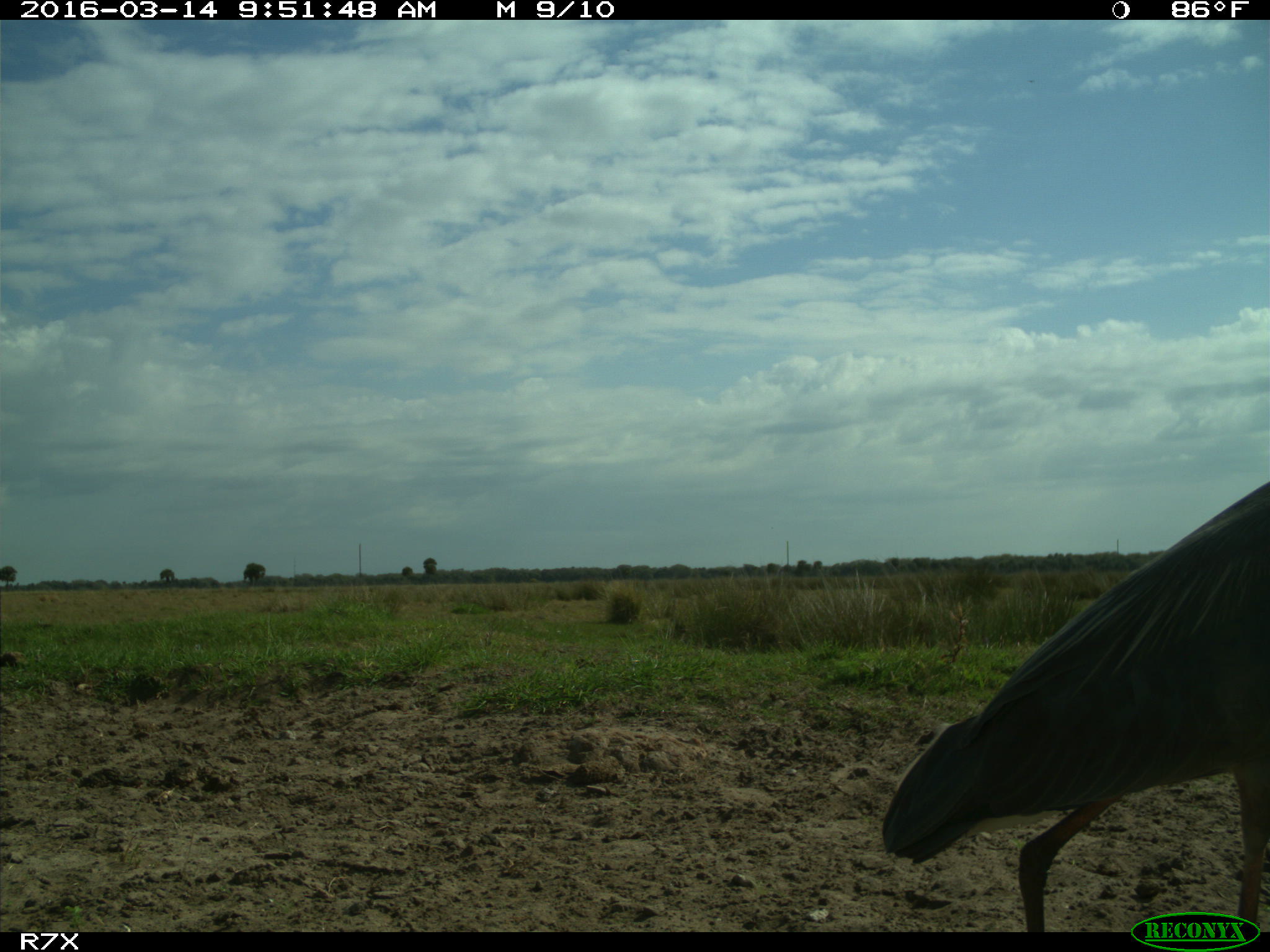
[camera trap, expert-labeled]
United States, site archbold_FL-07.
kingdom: Animalia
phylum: Chordata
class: Aves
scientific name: Aves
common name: birds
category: unidentified bird